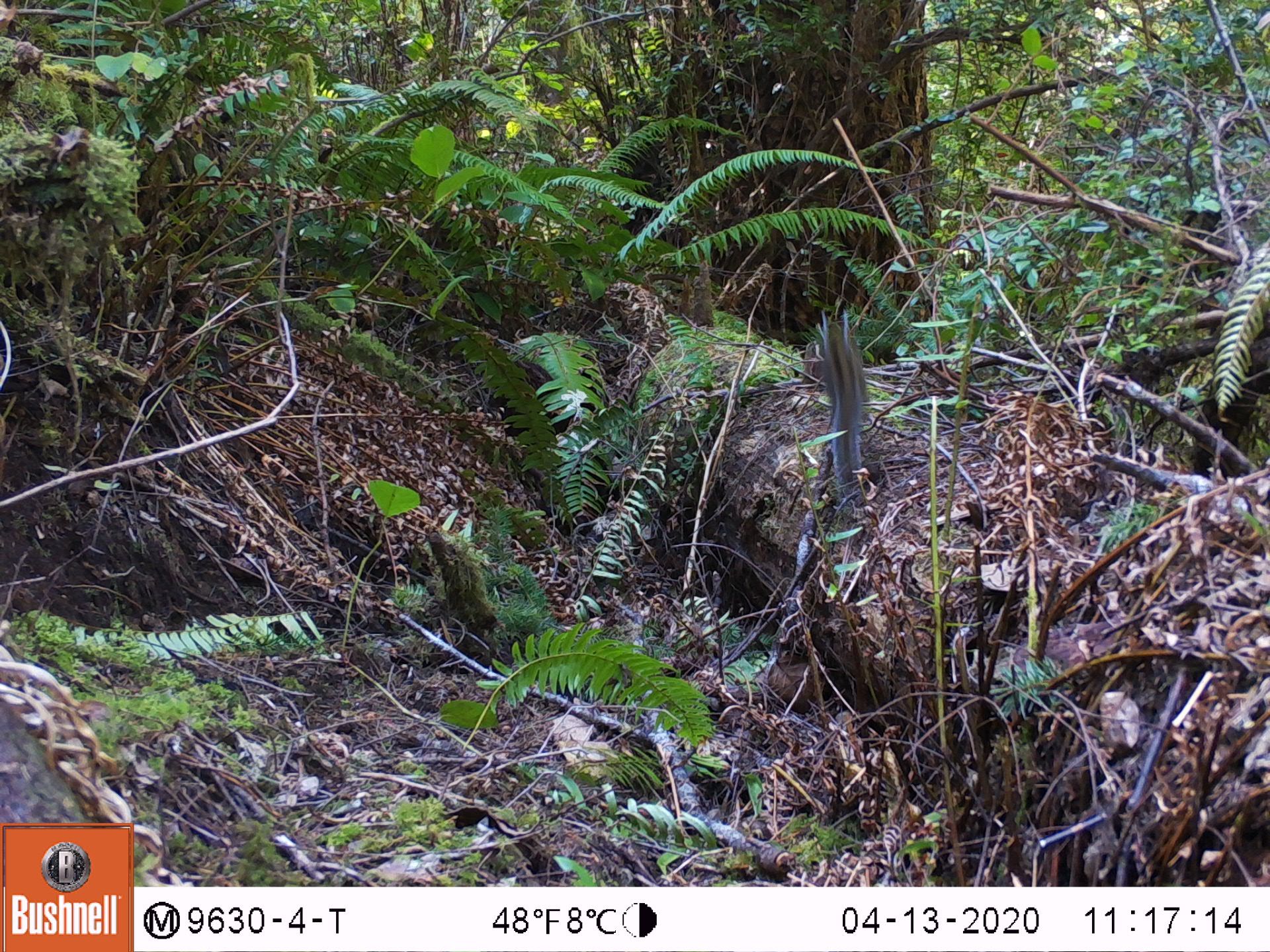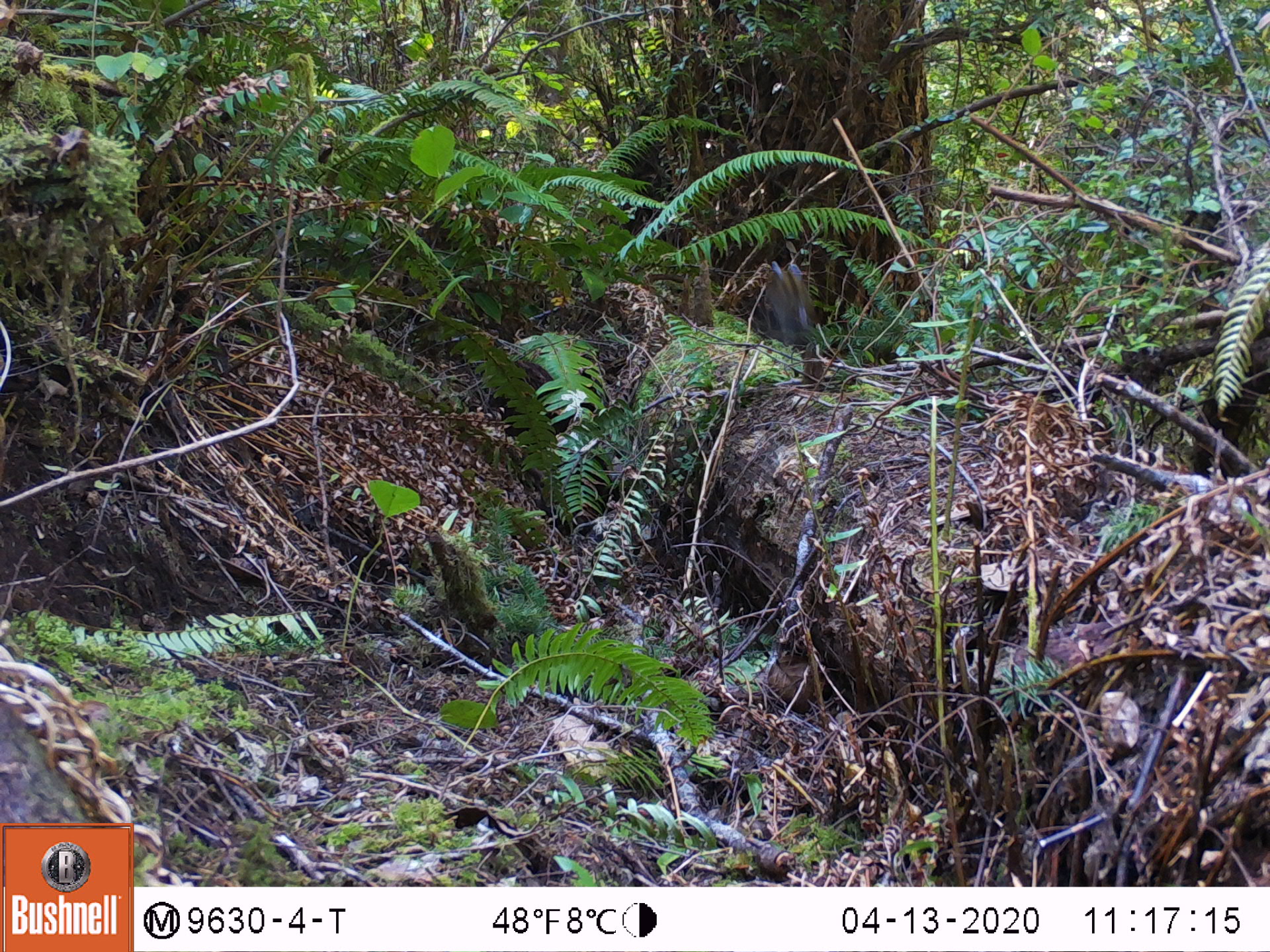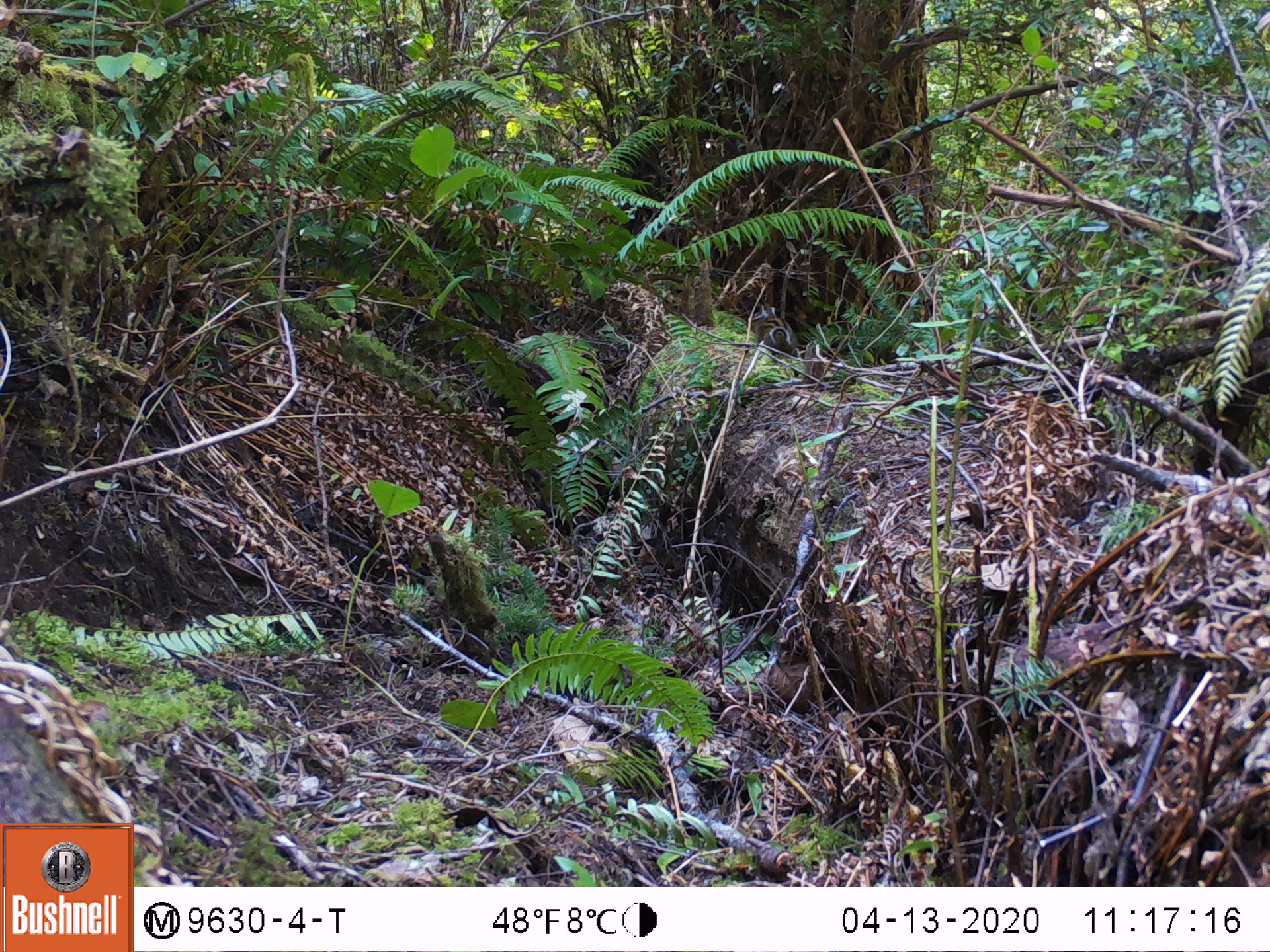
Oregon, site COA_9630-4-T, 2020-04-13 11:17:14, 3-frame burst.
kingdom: Animalia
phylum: Chordata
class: Mammalia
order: Rodentia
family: Sciuridae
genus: Neotamias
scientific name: Neotamias townsendii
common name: townsend's chipmunk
Townsend's chipmunk (Neotamias townsendii).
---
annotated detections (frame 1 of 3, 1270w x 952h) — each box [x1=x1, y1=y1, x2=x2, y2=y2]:
townsend's chipmunk: [x1=805, y1=303, x2=873, y2=503]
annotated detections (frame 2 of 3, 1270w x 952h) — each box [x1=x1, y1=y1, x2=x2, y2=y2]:
townsend's chipmunk: [x1=760, y1=252, x2=821, y2=350]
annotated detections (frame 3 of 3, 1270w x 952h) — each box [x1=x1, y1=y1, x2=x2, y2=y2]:
townsend's chipmunk: [x1=746, y1=301, x2=802, y2=359]